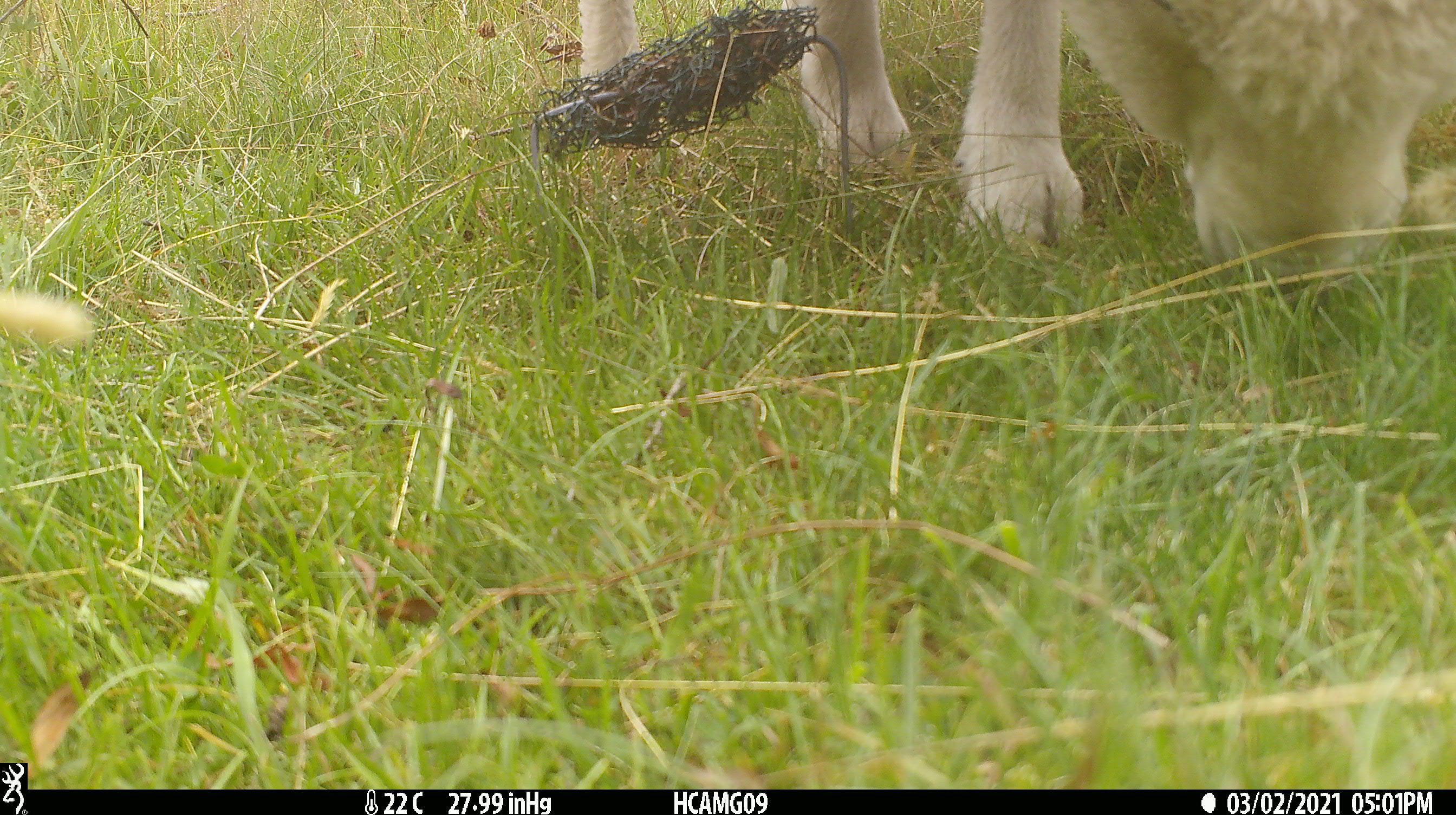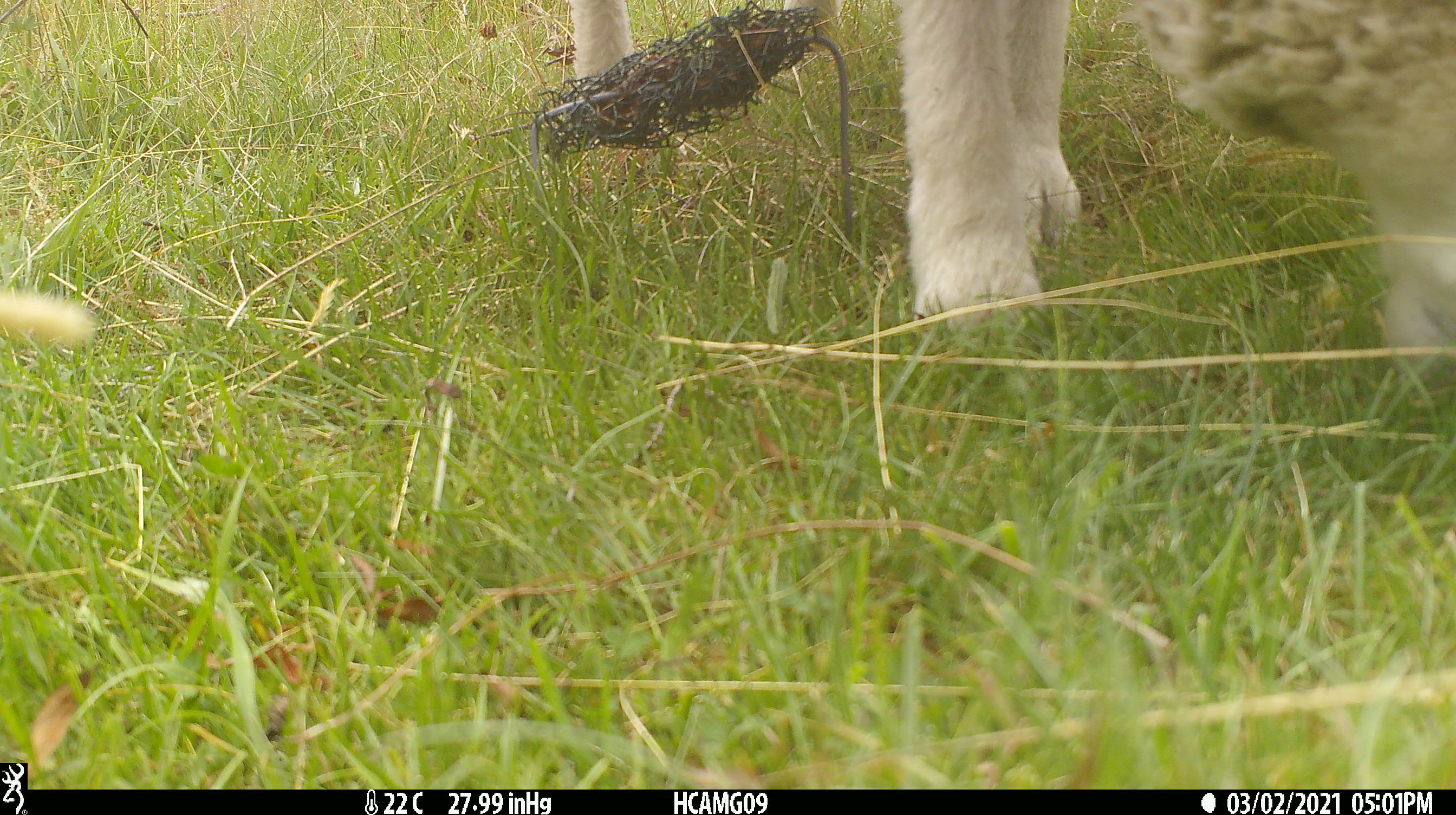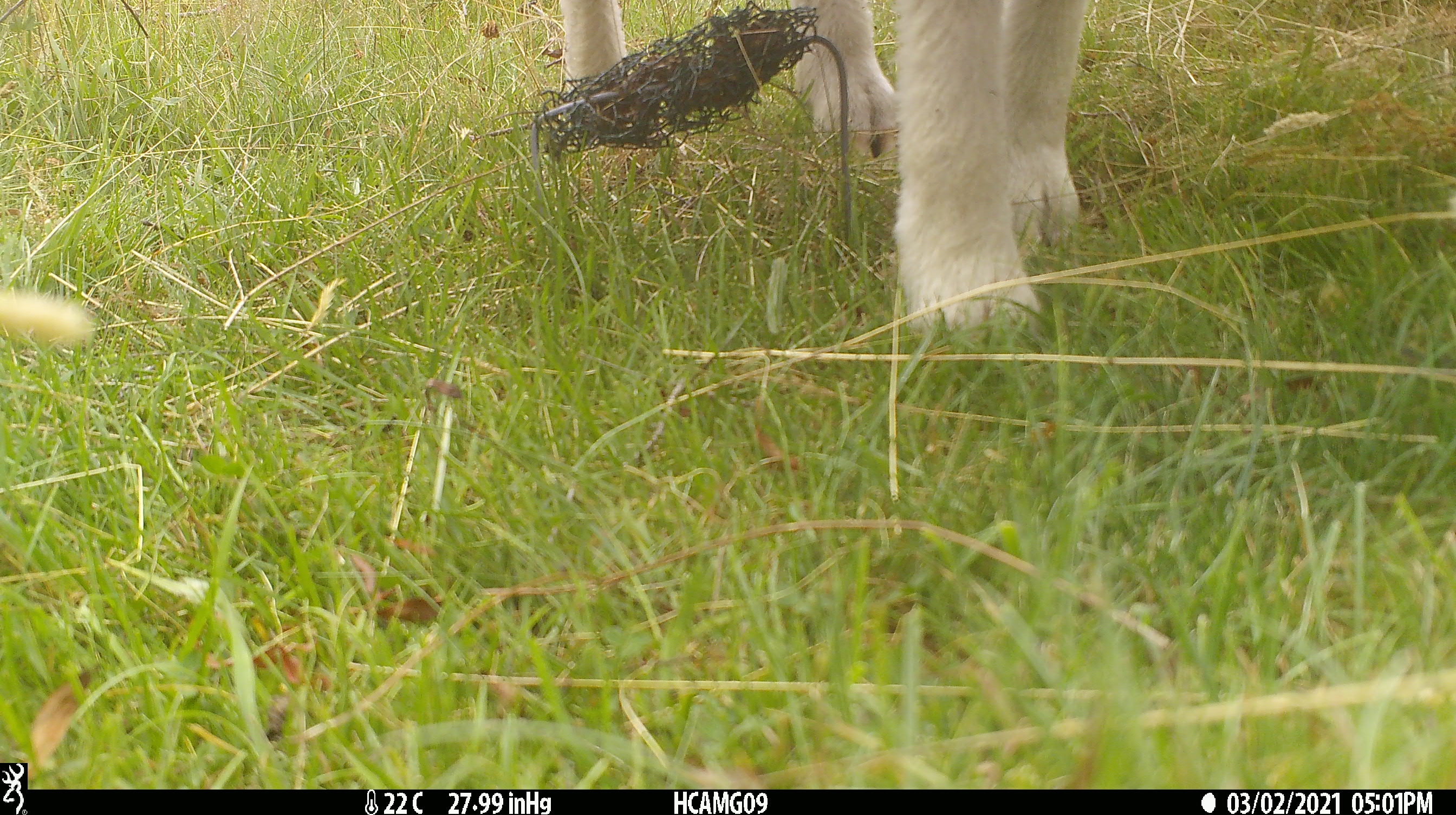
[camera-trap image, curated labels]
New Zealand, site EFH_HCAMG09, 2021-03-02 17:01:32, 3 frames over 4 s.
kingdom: Animalia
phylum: Chordata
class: Mammalia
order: Artiodactyla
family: Bovidae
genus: Ovis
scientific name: Ovis aries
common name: domestic sheep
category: sheep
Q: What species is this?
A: Sheep (domestic sheep) (Ovis aries).